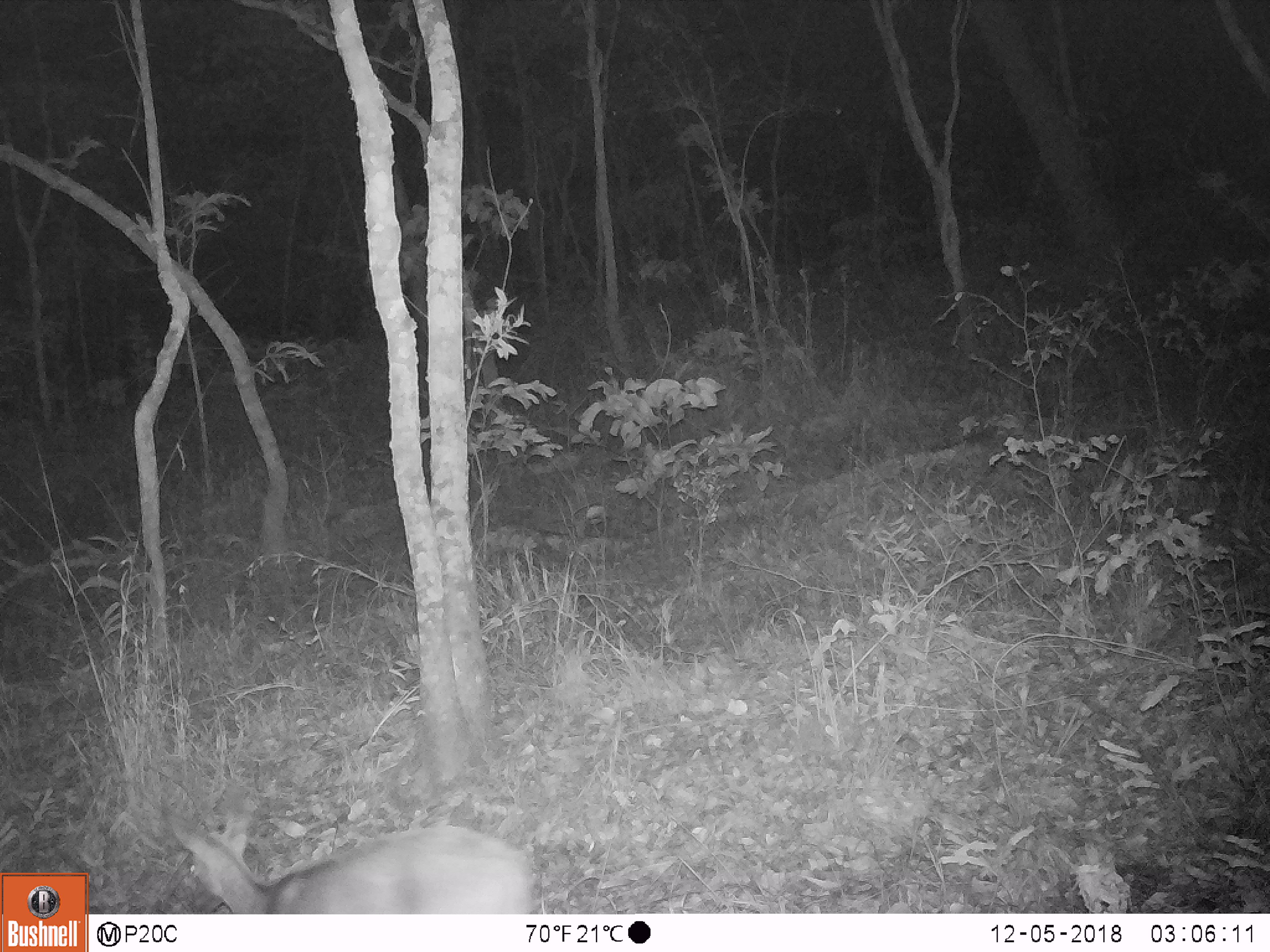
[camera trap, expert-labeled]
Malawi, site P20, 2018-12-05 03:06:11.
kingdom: Animalia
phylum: Chordata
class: Mammalia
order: Artiodactyla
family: Bovidae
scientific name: Antilopinae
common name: small antelope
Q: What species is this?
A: Small antelope (Antilopinae).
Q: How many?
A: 1.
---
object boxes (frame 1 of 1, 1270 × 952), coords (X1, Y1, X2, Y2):
small antelope: (164, 790, 550, 912)